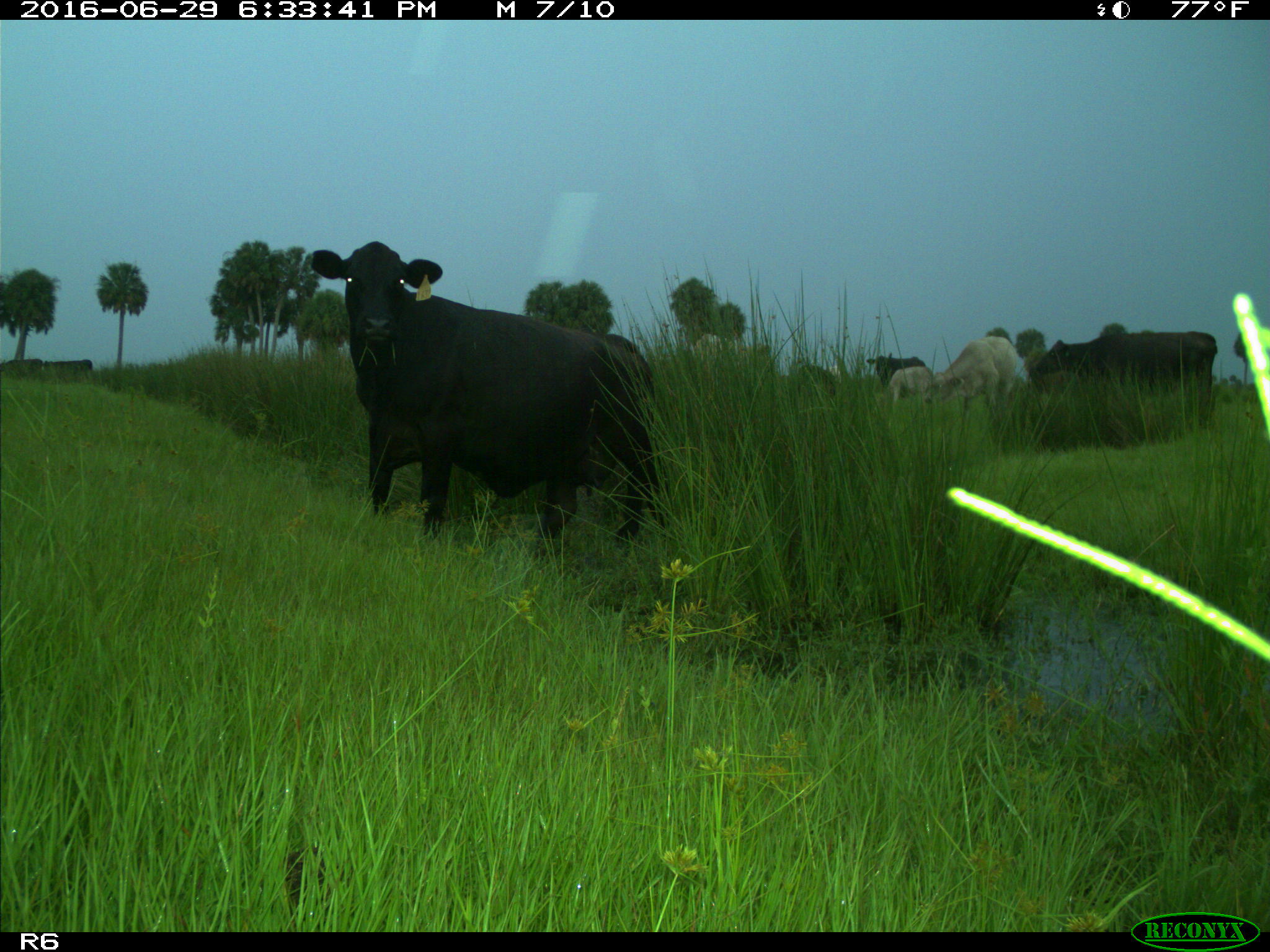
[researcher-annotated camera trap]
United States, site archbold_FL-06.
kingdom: Animalia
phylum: Chordata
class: Mammalia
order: Artiodactyla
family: Bovidae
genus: Bos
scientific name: Bos taurus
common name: domestic cow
Bos taurus (domestic cow).